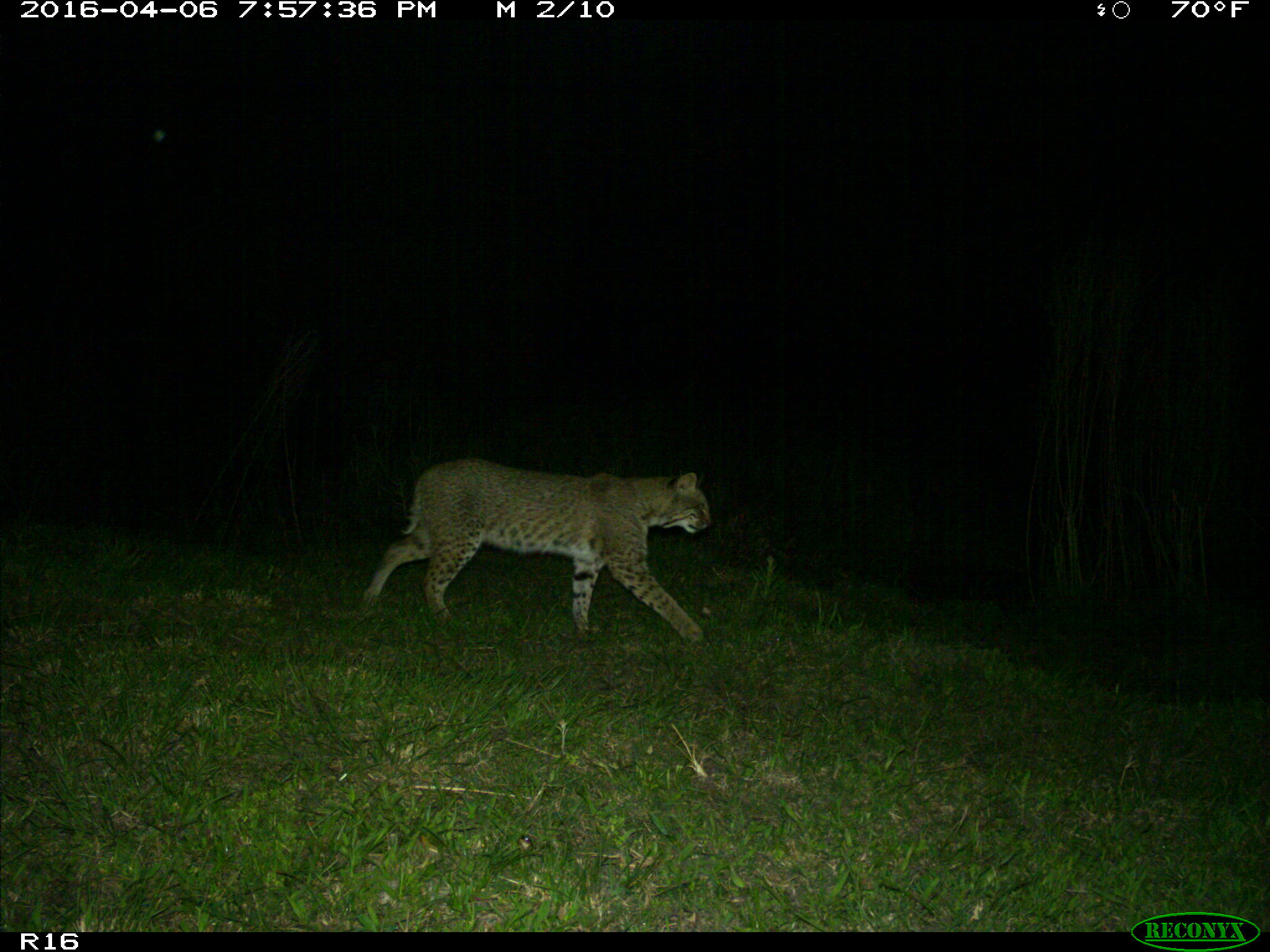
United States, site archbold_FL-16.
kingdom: Animalia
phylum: Chordata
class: Mammalia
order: Carnivora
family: Felidae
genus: Lynx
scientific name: Lynx rufus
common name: bobcat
Lynx rufus (bobcat).